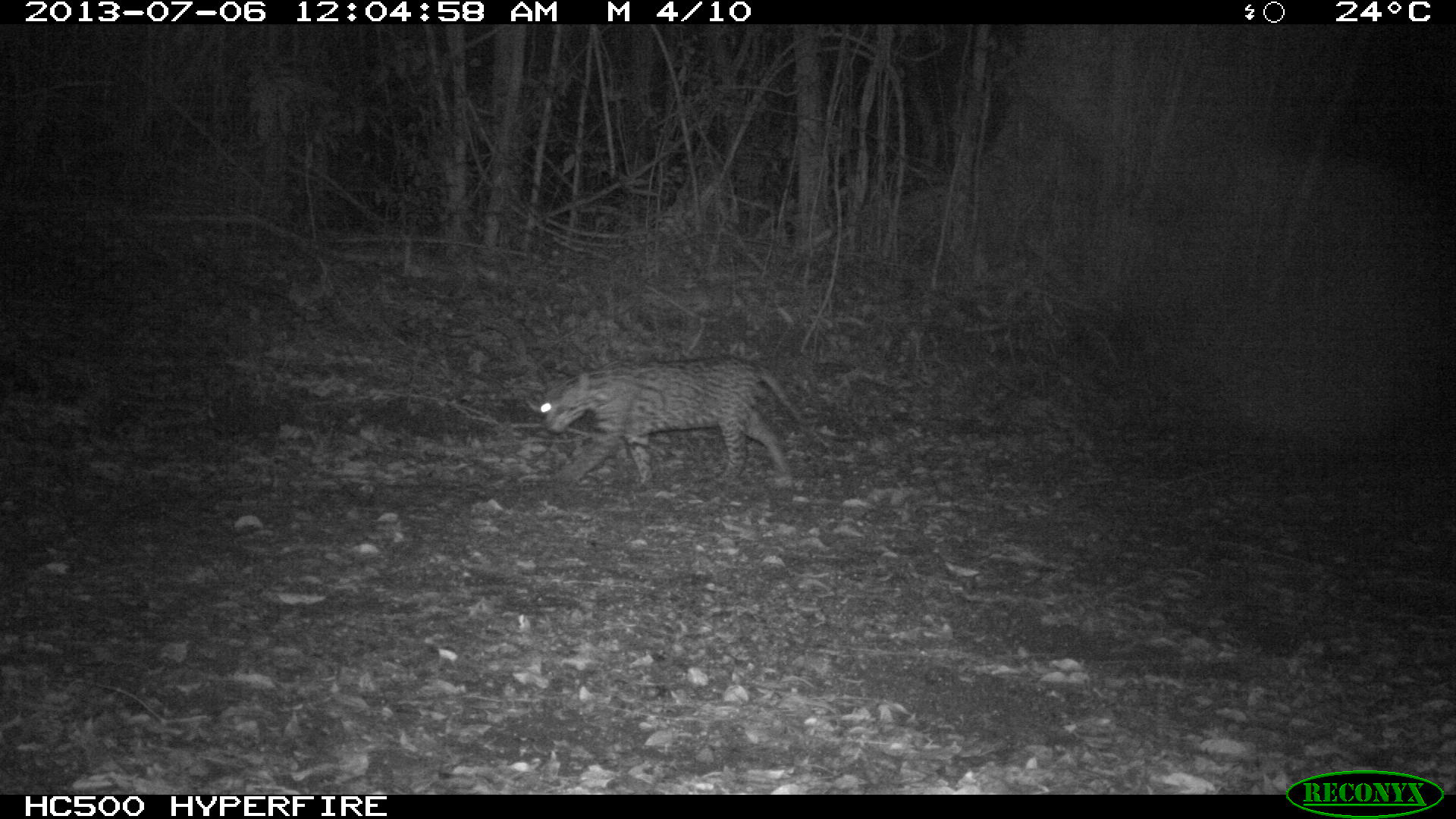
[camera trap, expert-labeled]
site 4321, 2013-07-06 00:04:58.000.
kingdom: Animalia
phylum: Chordata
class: Mammalia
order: Carnivora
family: Felidae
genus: Leopardus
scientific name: Leopardus pardalis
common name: ocelot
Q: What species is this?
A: Leopardus pardalis (ocelot).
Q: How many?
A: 1.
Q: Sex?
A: Male.